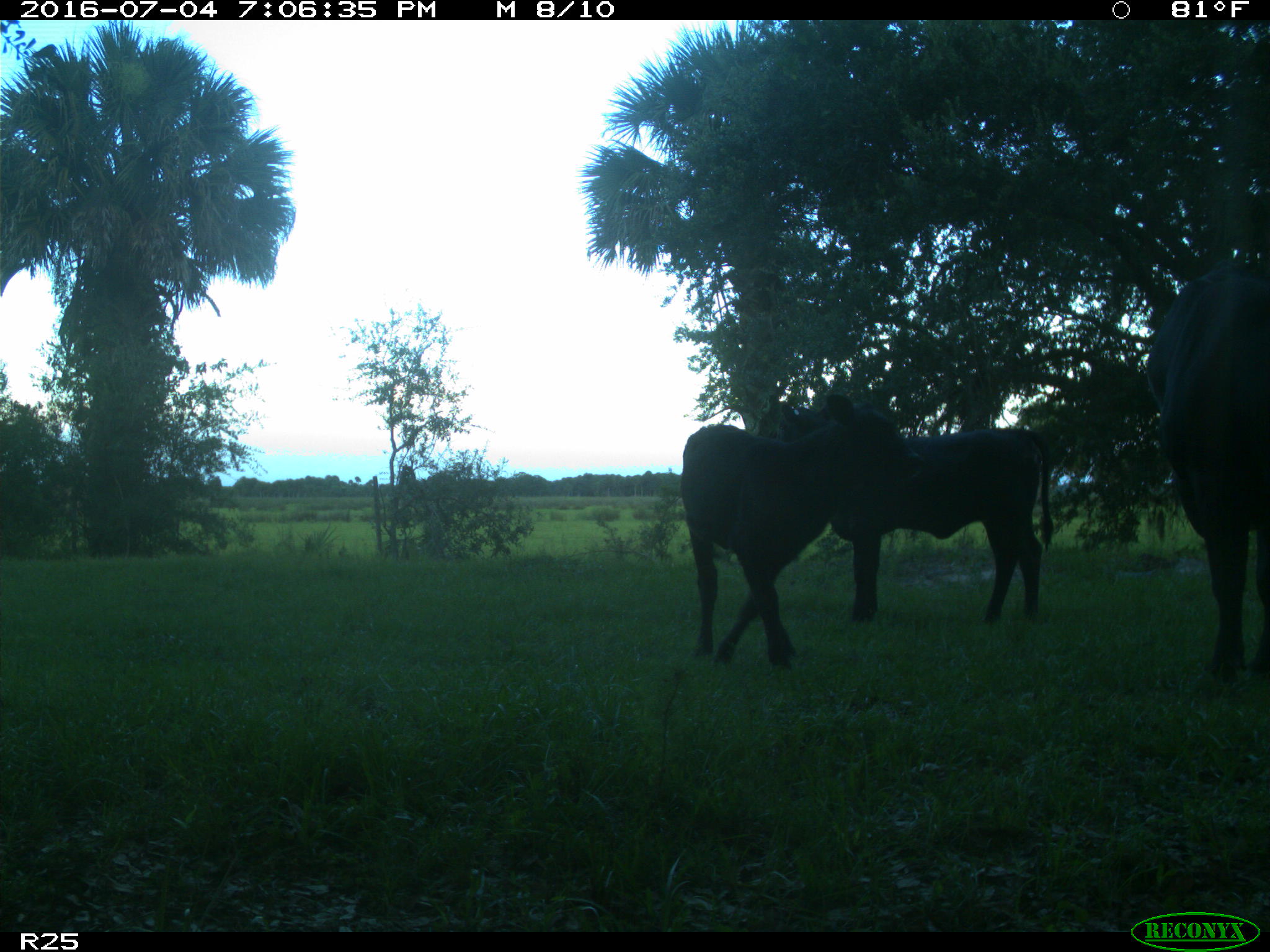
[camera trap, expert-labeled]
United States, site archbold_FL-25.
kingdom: Animalia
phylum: Chordata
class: Mammalia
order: Artiodactyla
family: Bovidae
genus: Bos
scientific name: Bos taurus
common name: domestic cow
Bos taurus (domestic cow).